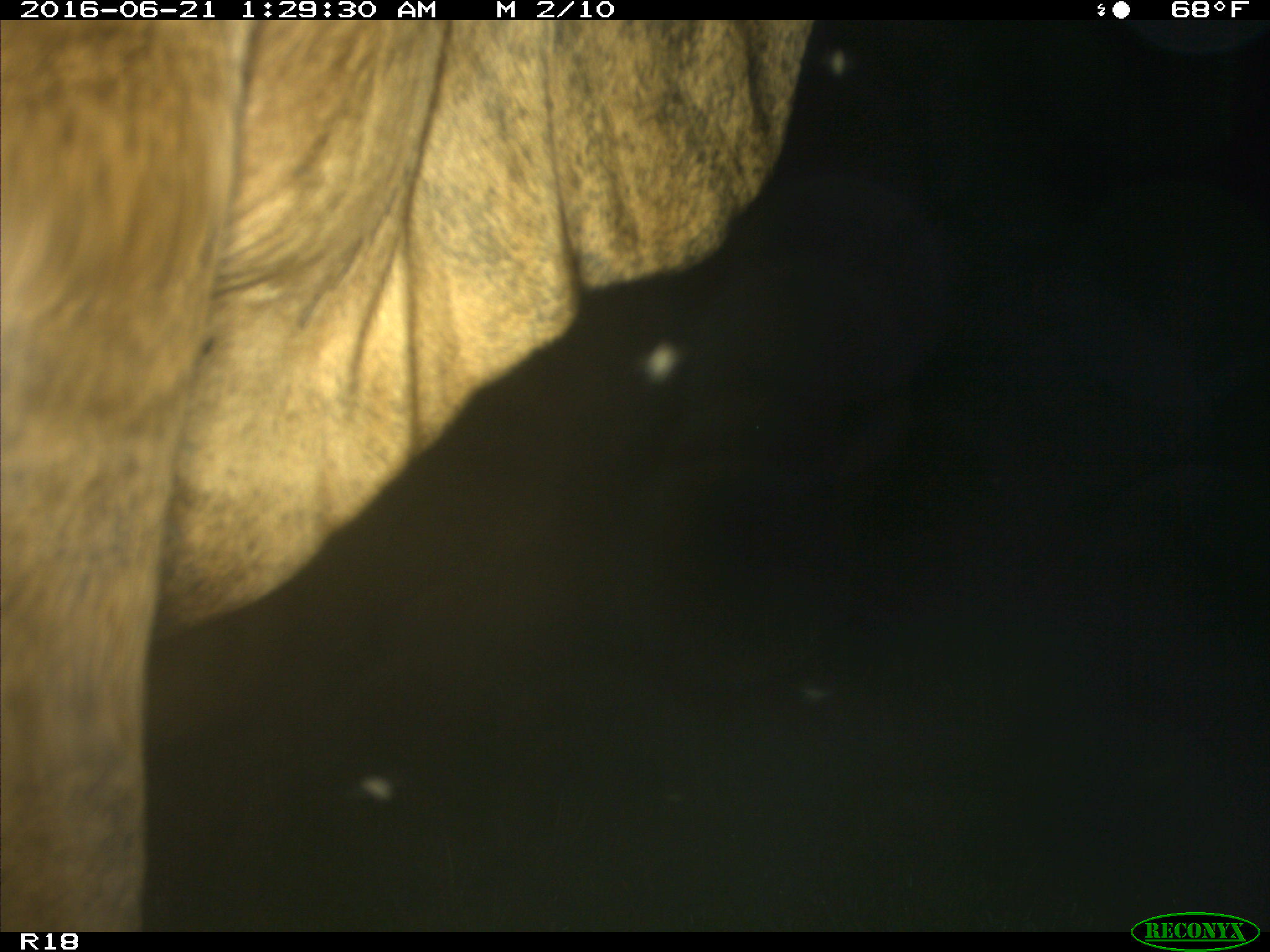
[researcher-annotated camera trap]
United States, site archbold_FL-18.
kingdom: Animalia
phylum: Chordata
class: Mammalia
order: Artiodactyla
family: Bovidae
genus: Bos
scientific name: Bos taurus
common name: domestic cow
Bos taurus (domestic cow).